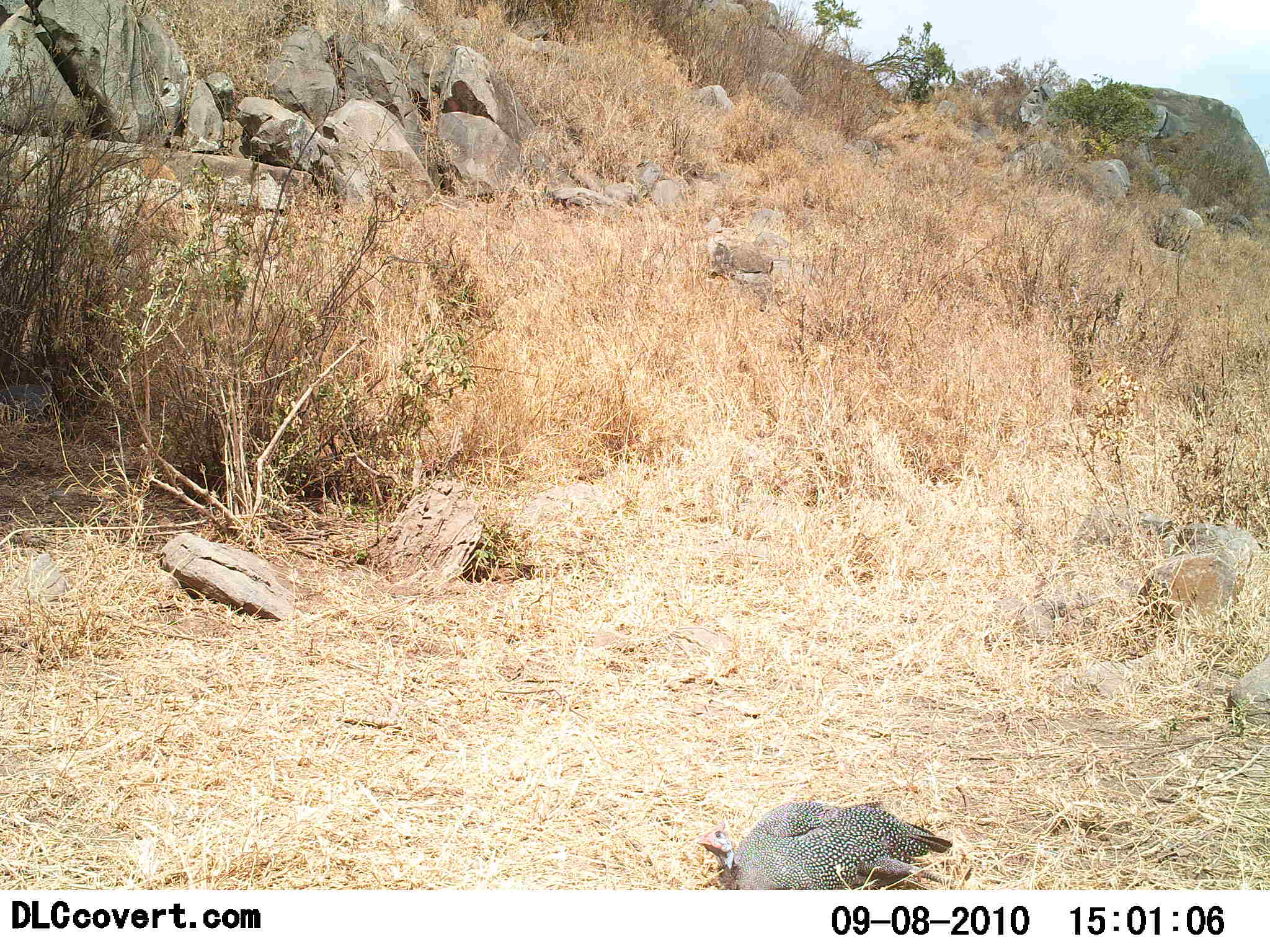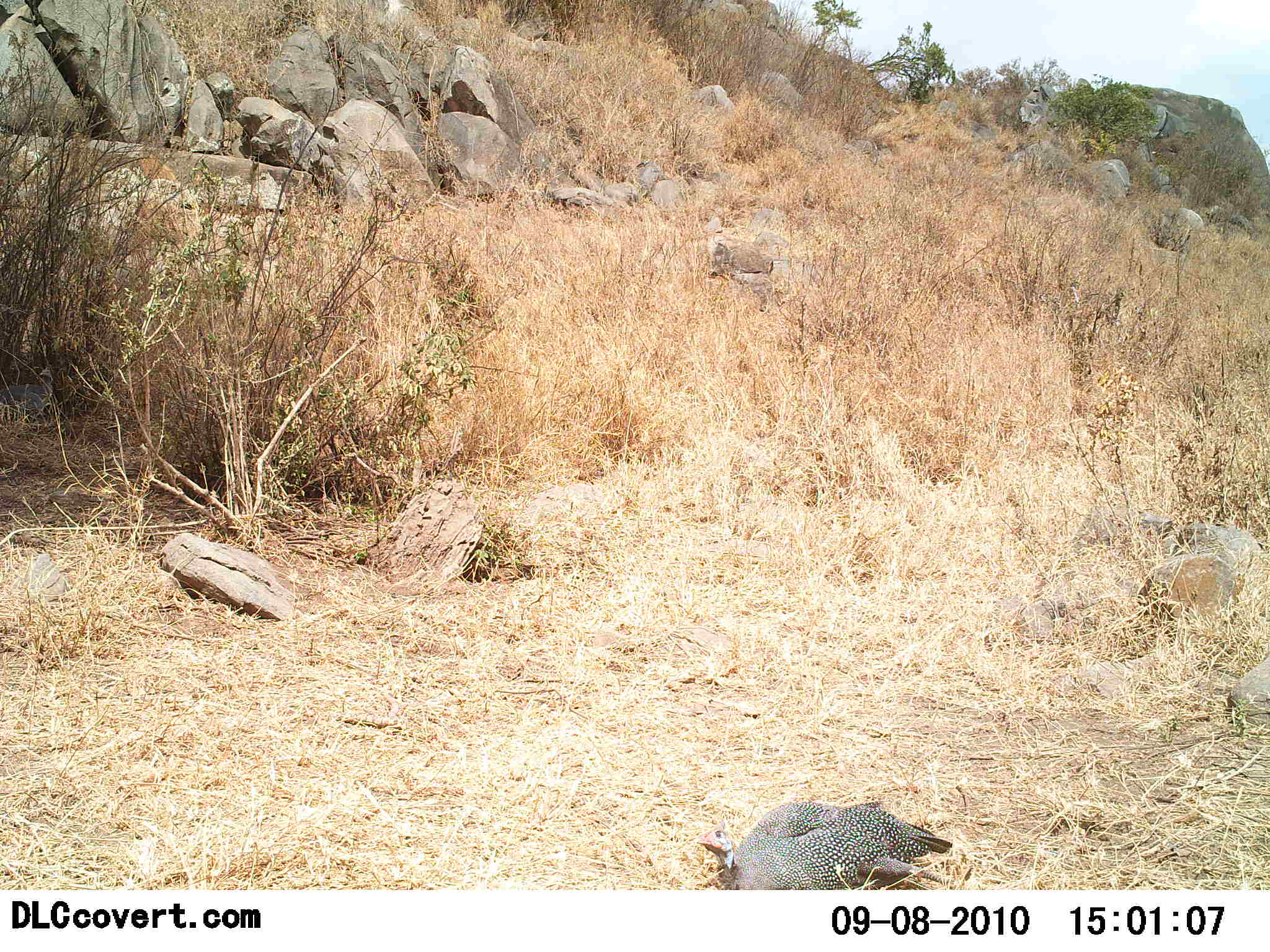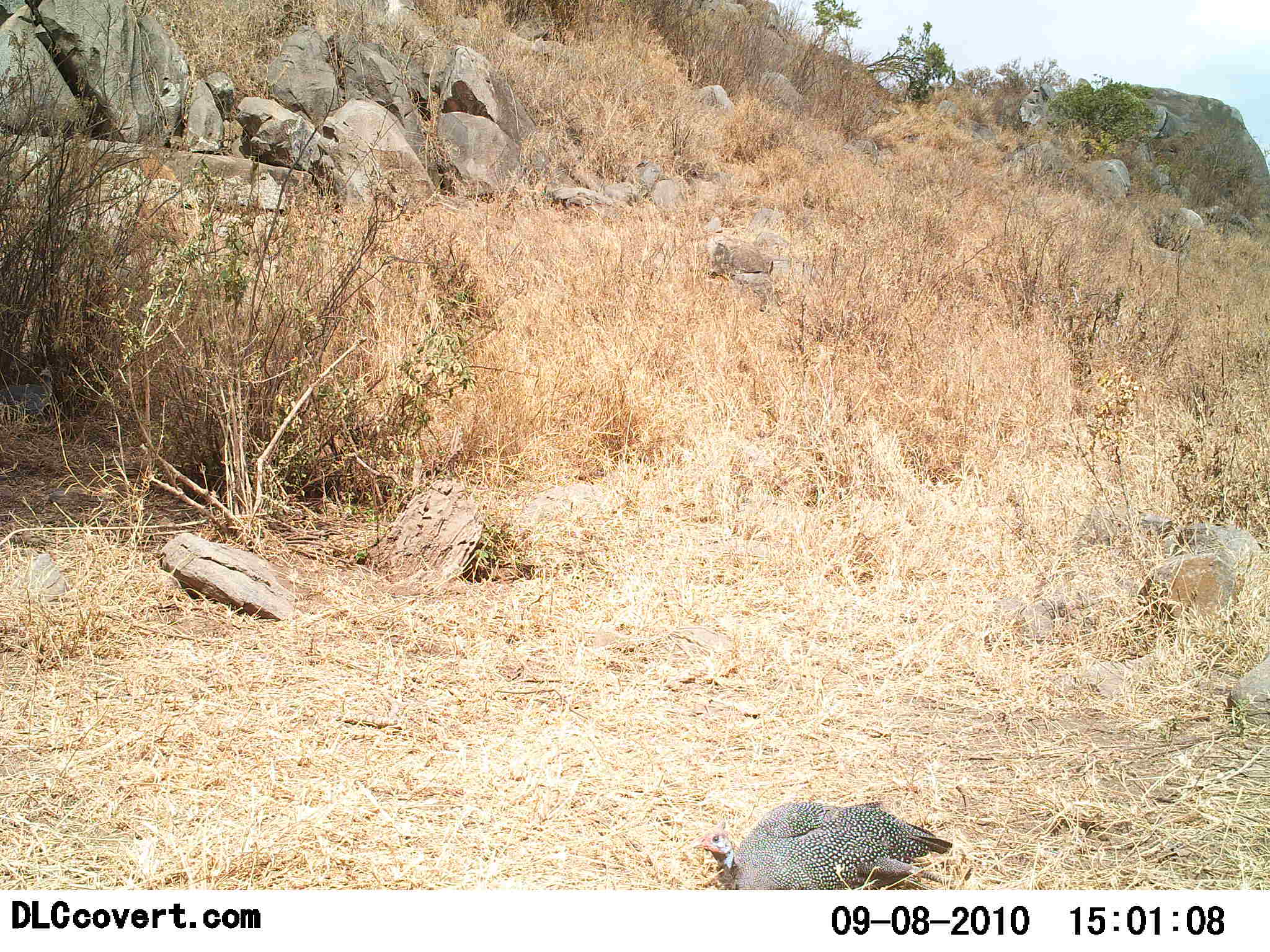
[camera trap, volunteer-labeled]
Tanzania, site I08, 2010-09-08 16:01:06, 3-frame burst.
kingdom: Animalia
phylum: Chordata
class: Aves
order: Galliformes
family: Numididae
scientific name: Numididae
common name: guinea fowl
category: guineafowl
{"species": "guineafowl (guinea fowl) (Numididae)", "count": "1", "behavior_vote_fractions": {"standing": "9%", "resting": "91%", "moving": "0%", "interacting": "0%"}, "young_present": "0%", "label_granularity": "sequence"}